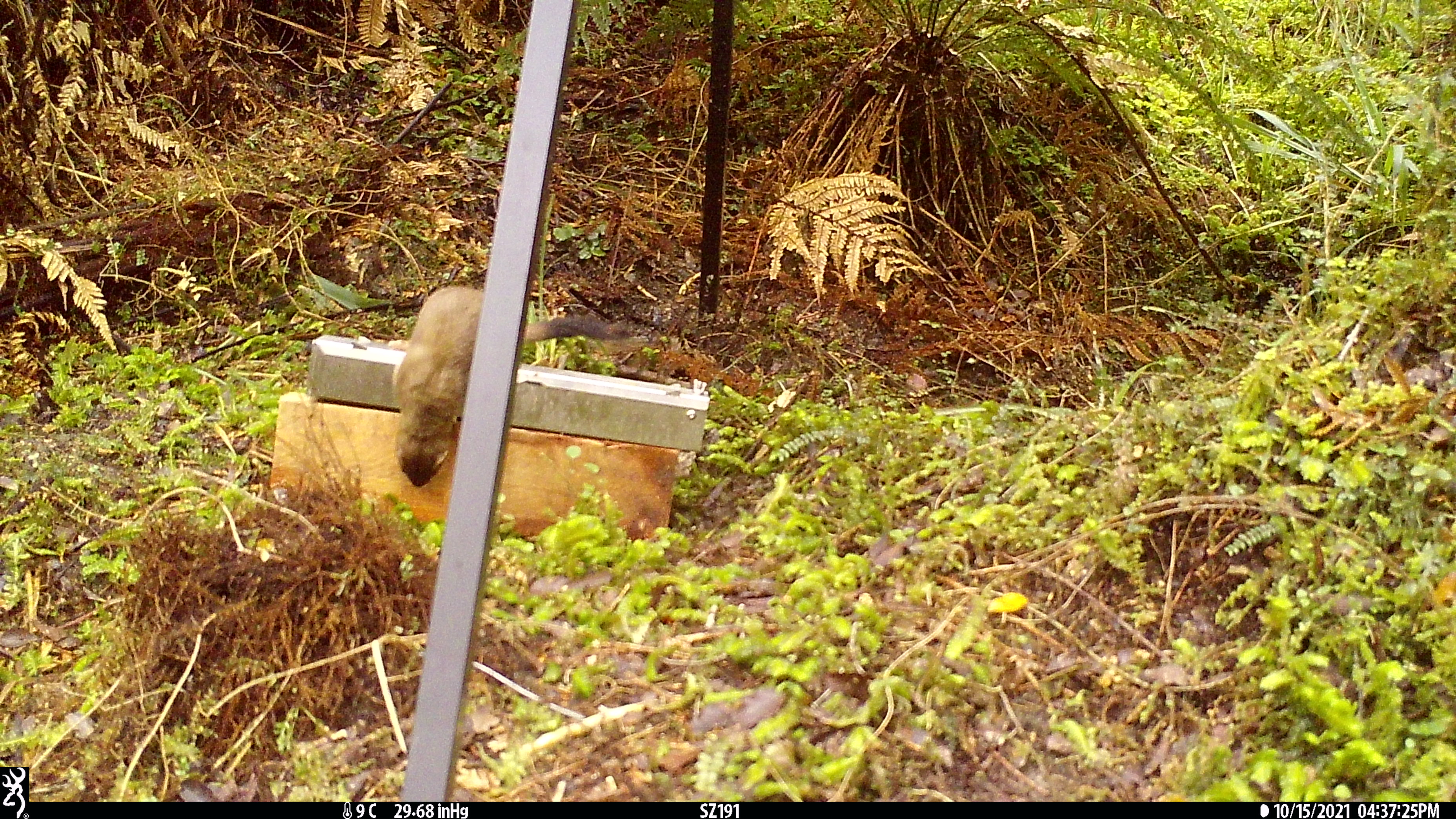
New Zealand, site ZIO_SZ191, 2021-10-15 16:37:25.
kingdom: Animalia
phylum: Chordata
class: Mammalia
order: Carnivora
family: Mustelidae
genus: Mustela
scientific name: Mustela erminea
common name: stoat